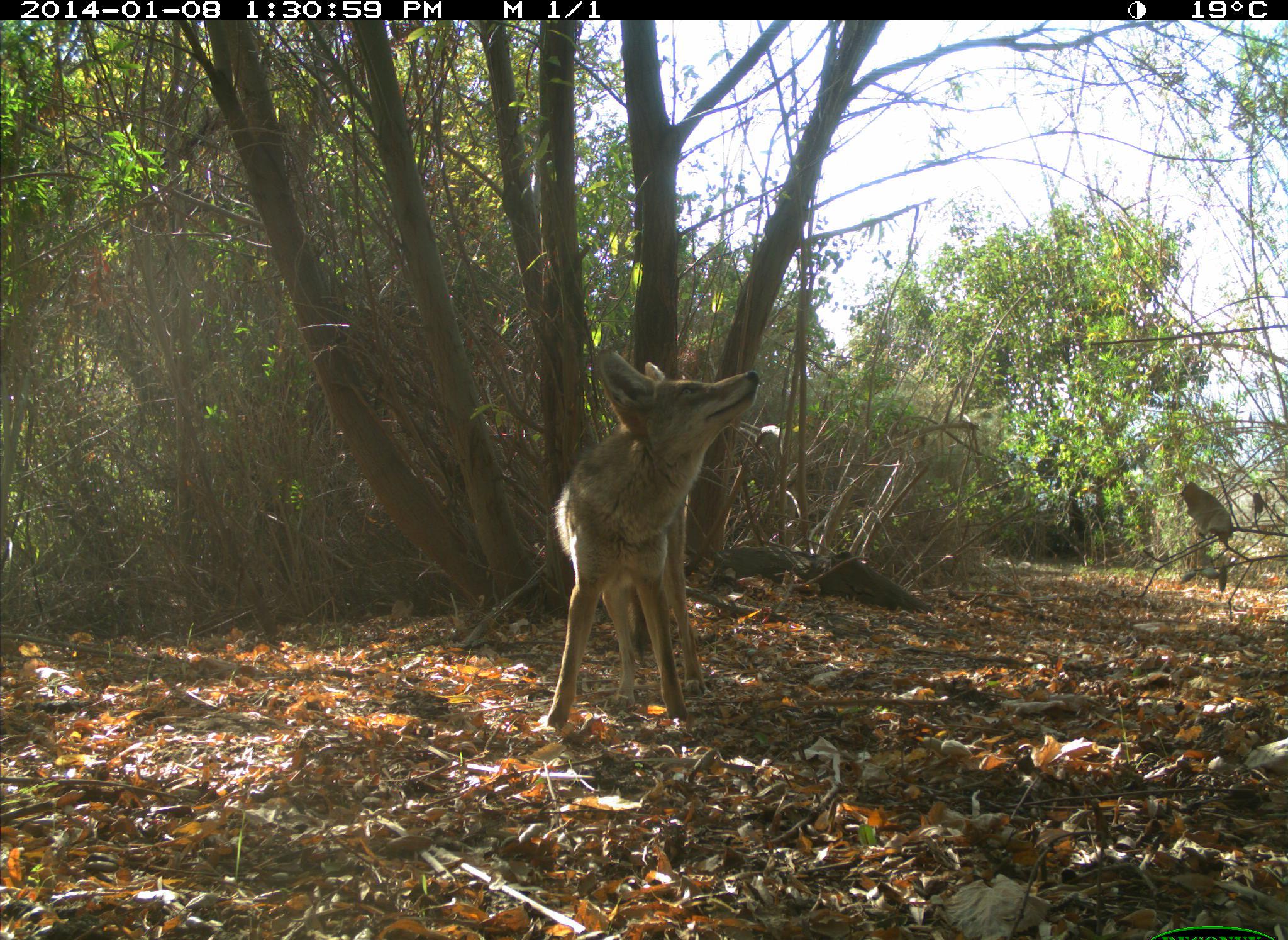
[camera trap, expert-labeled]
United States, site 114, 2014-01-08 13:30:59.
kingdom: Animalia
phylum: Chordata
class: Mammalia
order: Carnivora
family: Canidae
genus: Canis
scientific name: Canis latrans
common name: coyote